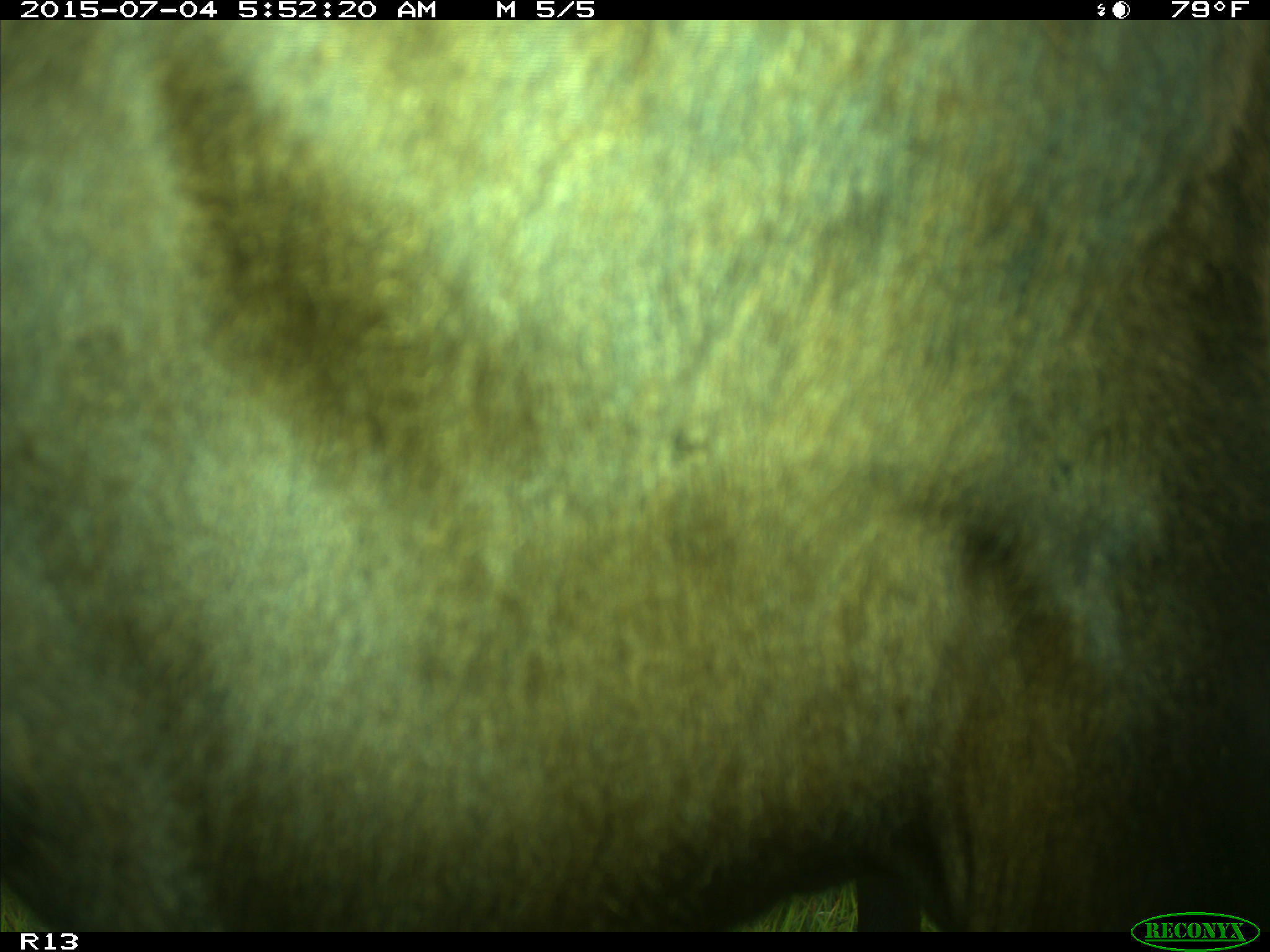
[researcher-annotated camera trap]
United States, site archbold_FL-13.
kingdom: Animalia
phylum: Chordata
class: Mammalia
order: Artiodactyla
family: Bovidae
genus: Bos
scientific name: Bos taurus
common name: domestic cow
Bos taurus (domestic cow).